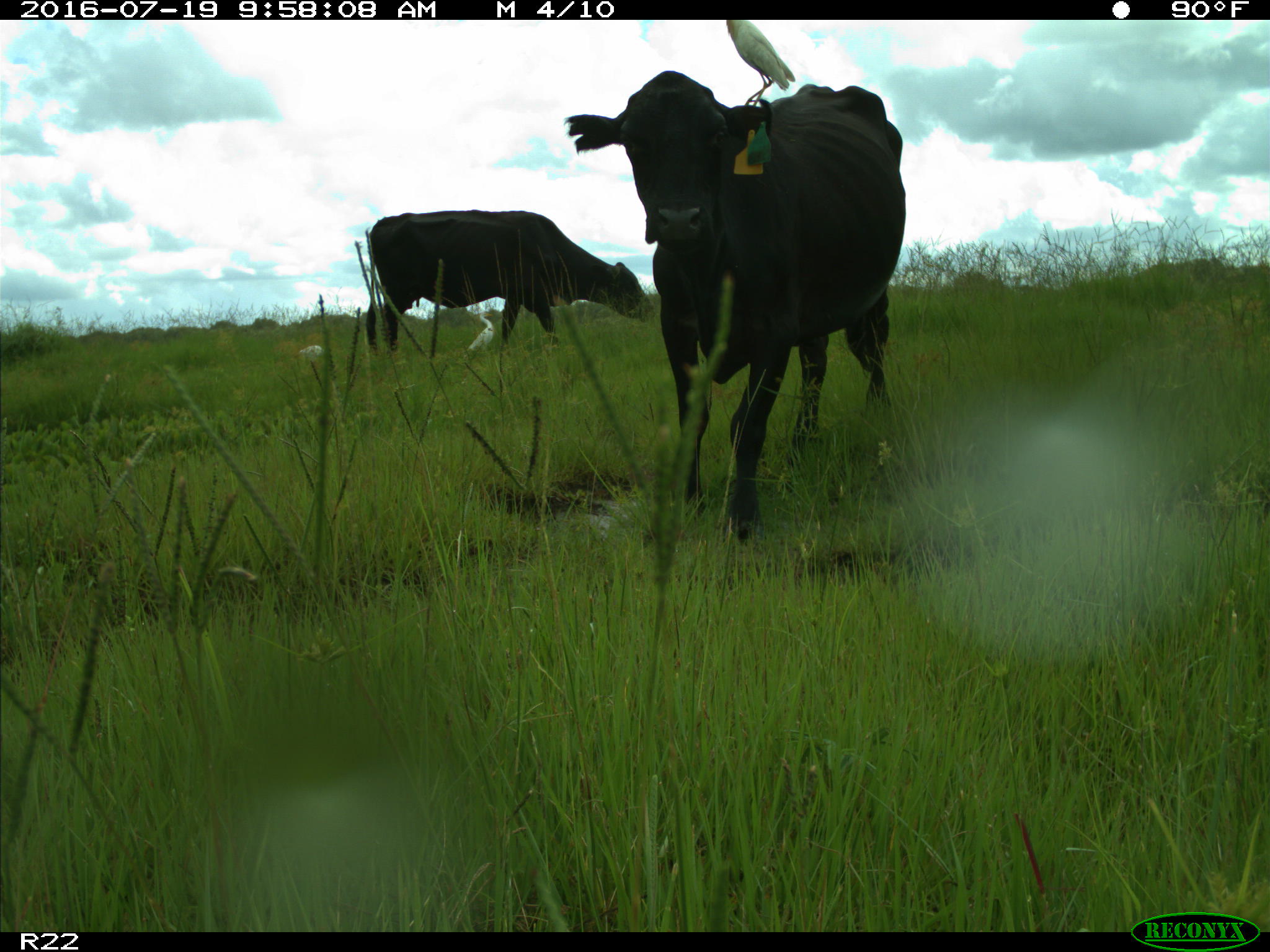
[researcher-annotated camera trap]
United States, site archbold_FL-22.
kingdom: Animalia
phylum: Chordata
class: Mammalia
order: Artiodactyla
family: Bovidae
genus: Bos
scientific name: Bos taurus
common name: domestic cow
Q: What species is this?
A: Bos taurus (domestic cow).